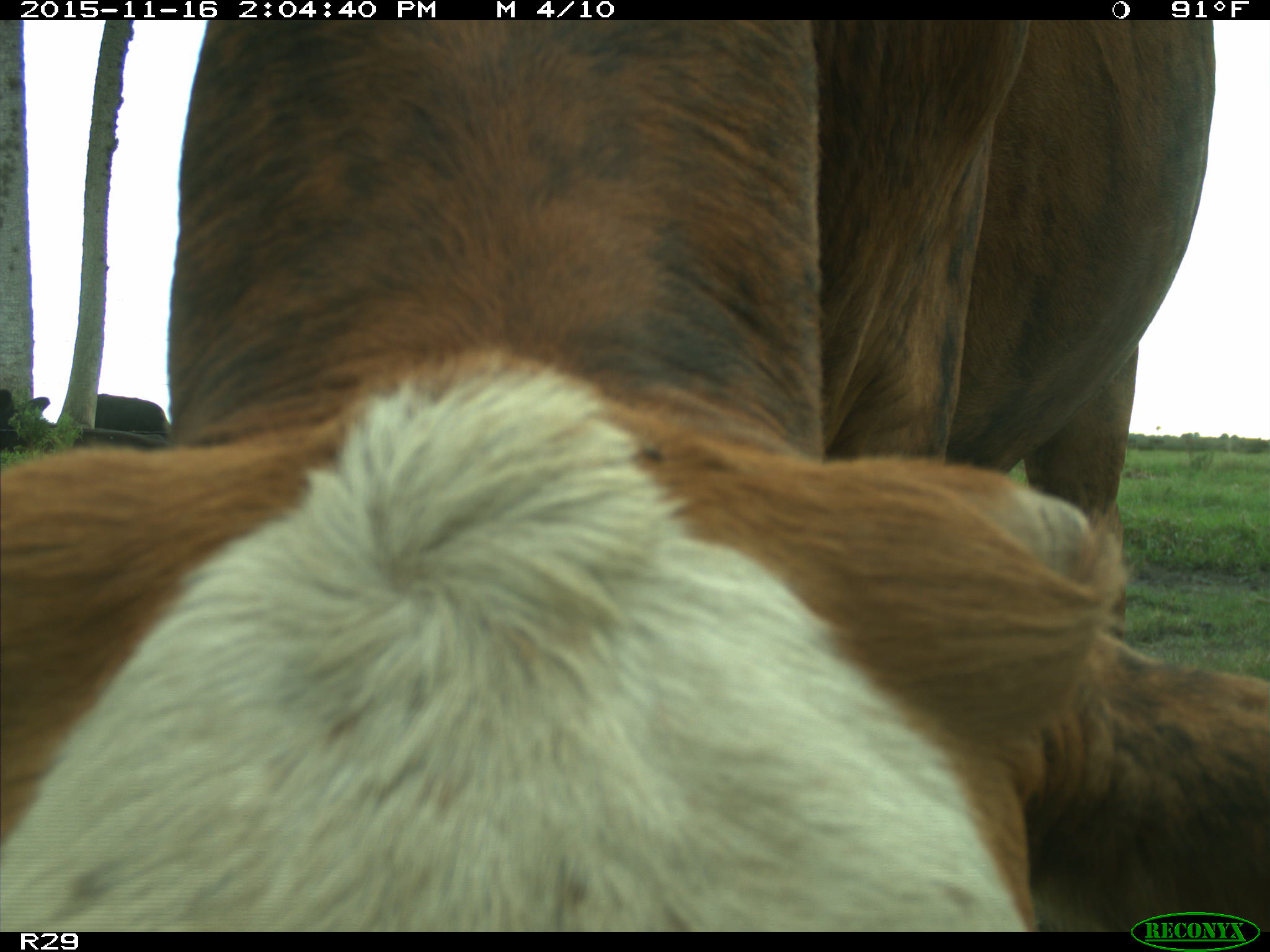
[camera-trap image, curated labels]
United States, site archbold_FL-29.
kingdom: Animalia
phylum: Chordata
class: Mammalia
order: Artiodactyla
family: Bovidae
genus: Bos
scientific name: Bos taurus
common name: domestic cow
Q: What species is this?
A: Bos taurus (domestic cow).